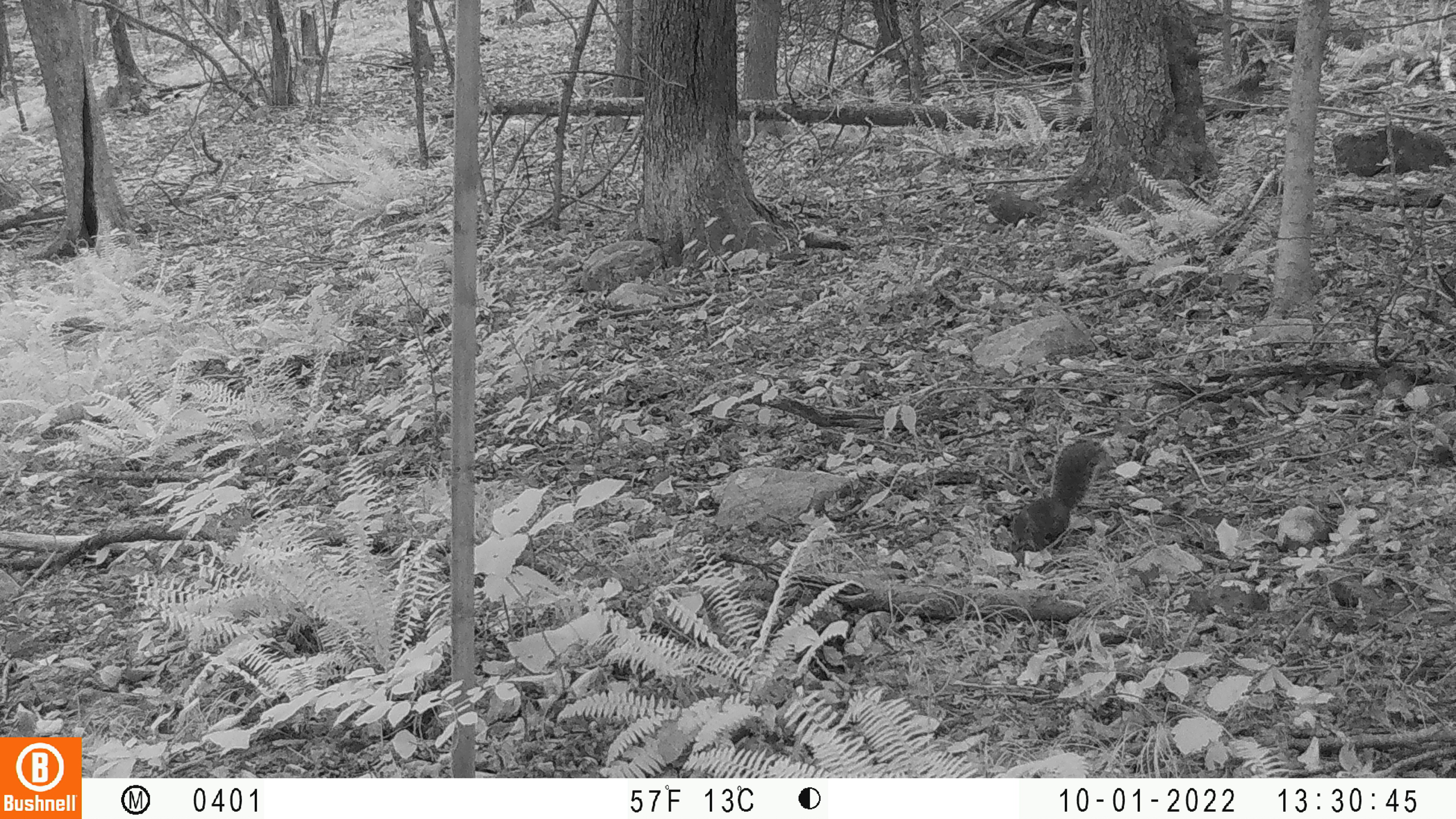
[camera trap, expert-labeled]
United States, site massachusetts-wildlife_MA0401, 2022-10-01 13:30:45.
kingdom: Animalia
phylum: Chordata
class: Mammalia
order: Rodentia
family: Sciuridae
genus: Sciurus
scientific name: Sciurus carolinensis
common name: gray squirrel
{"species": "gray squirrel (Sciurus carolinensis)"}